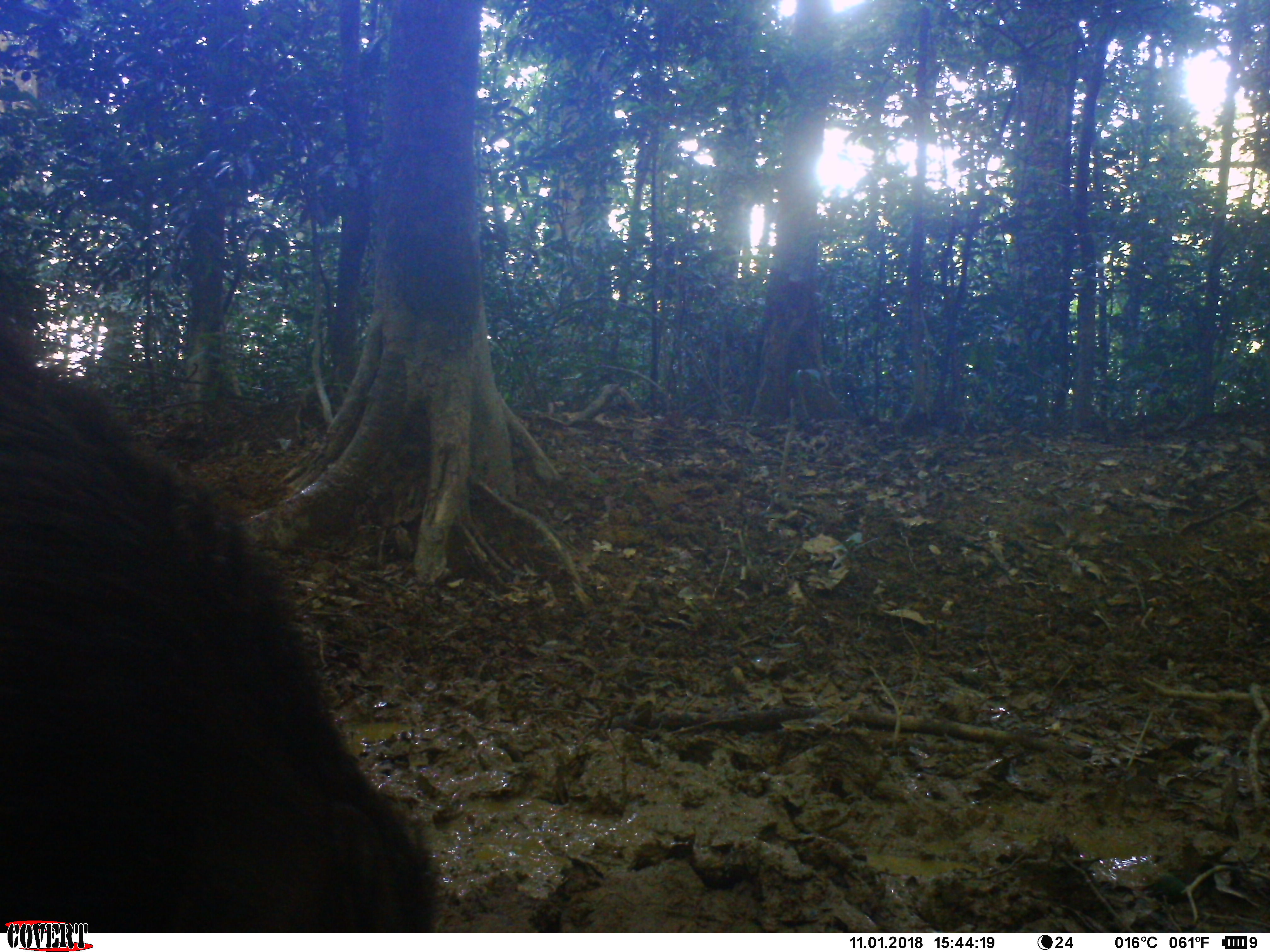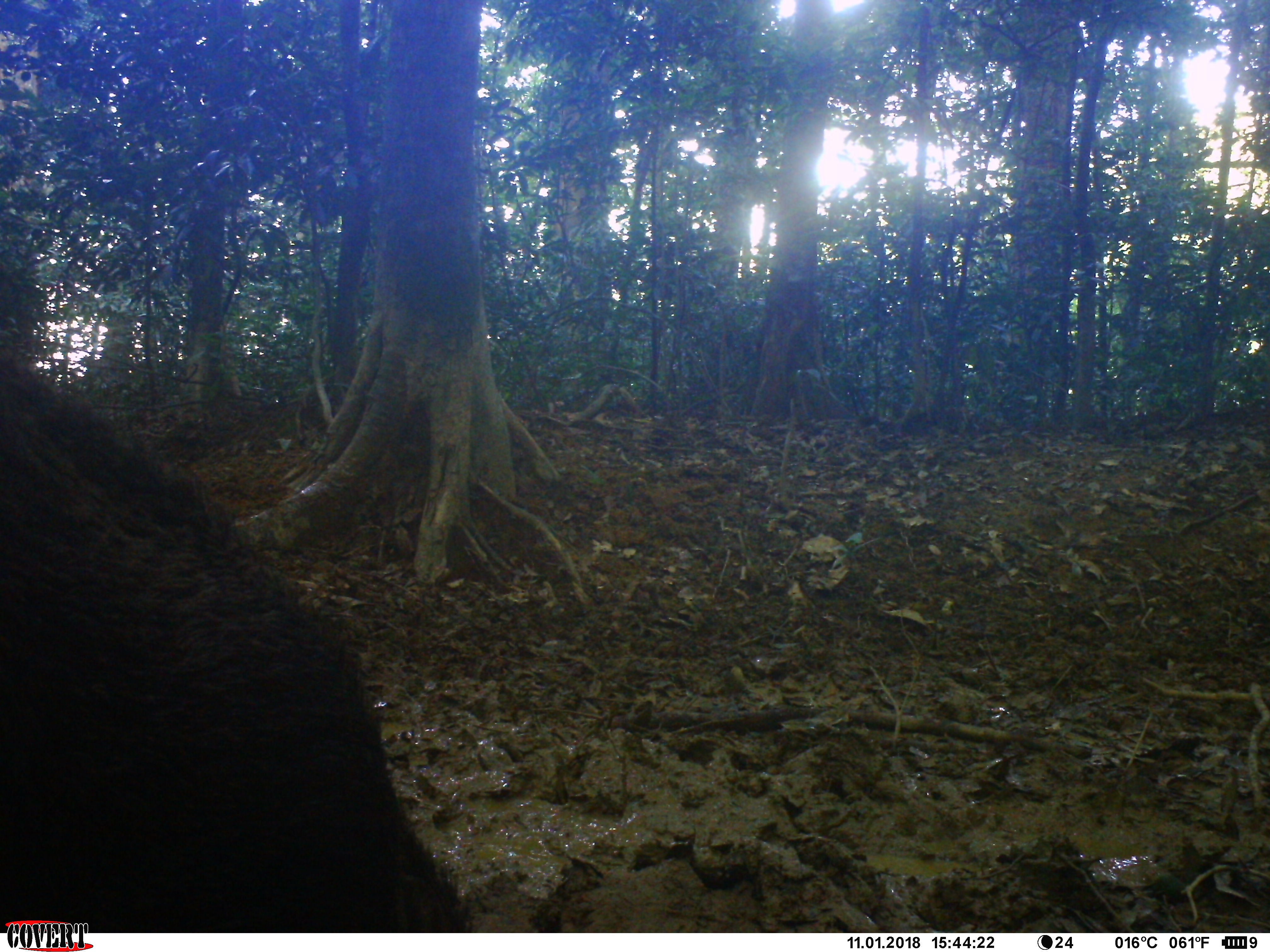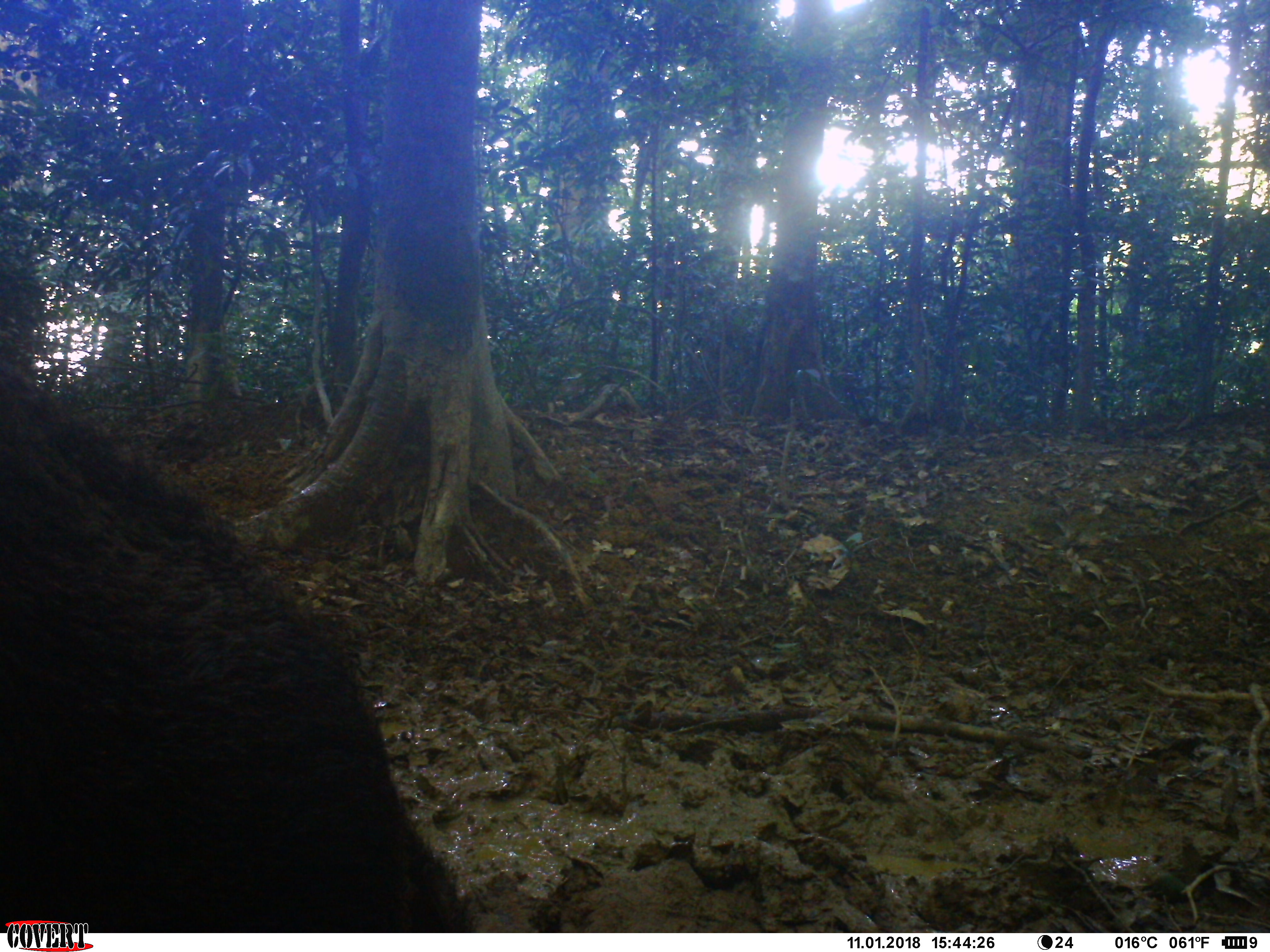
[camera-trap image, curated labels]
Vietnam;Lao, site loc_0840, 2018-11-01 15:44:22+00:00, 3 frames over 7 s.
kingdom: Animalia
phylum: Chordata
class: Mammalia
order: Artiodactyla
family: Suidae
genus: Sus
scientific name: Sus scrofa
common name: eurasian wild pig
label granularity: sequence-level